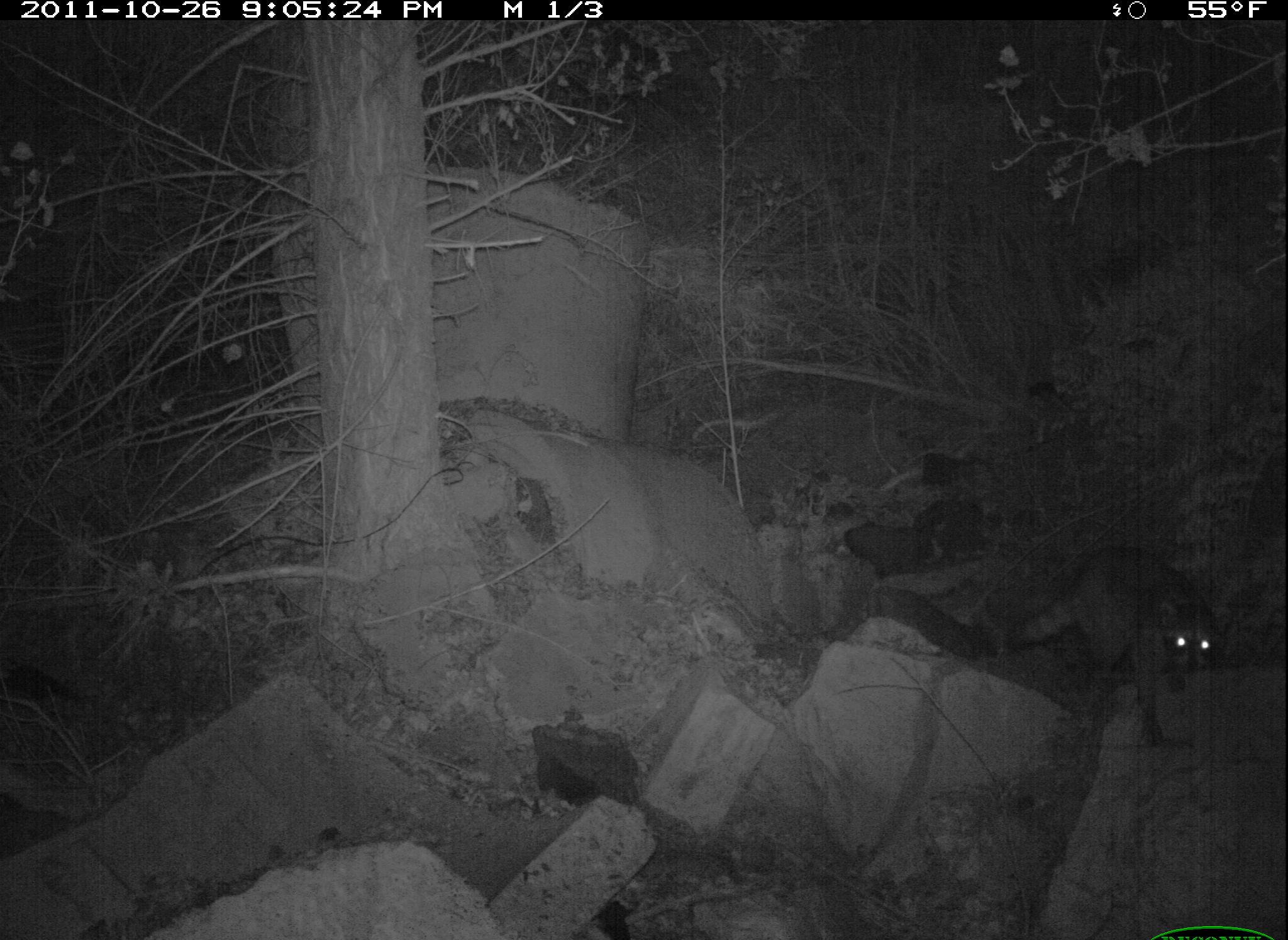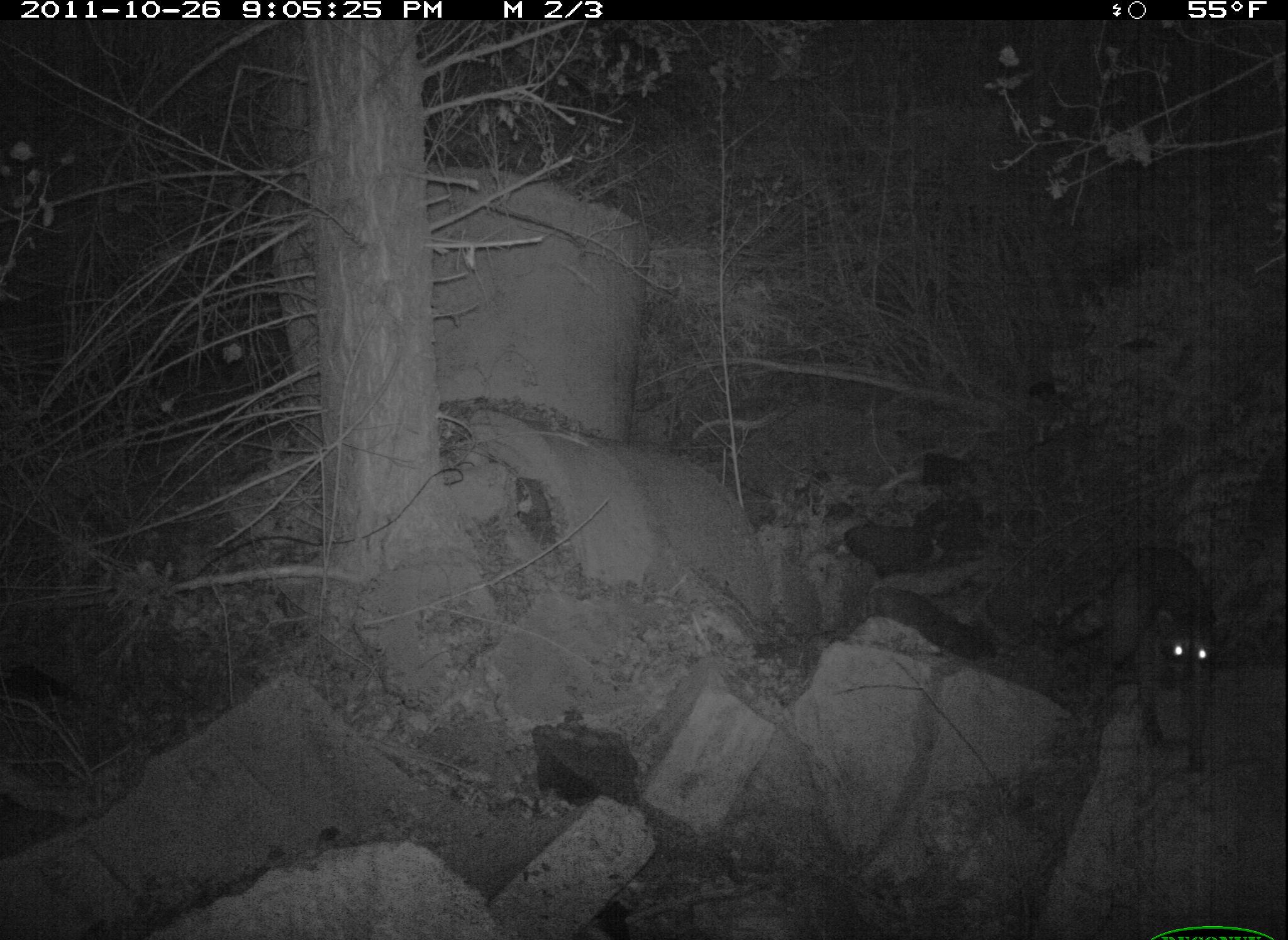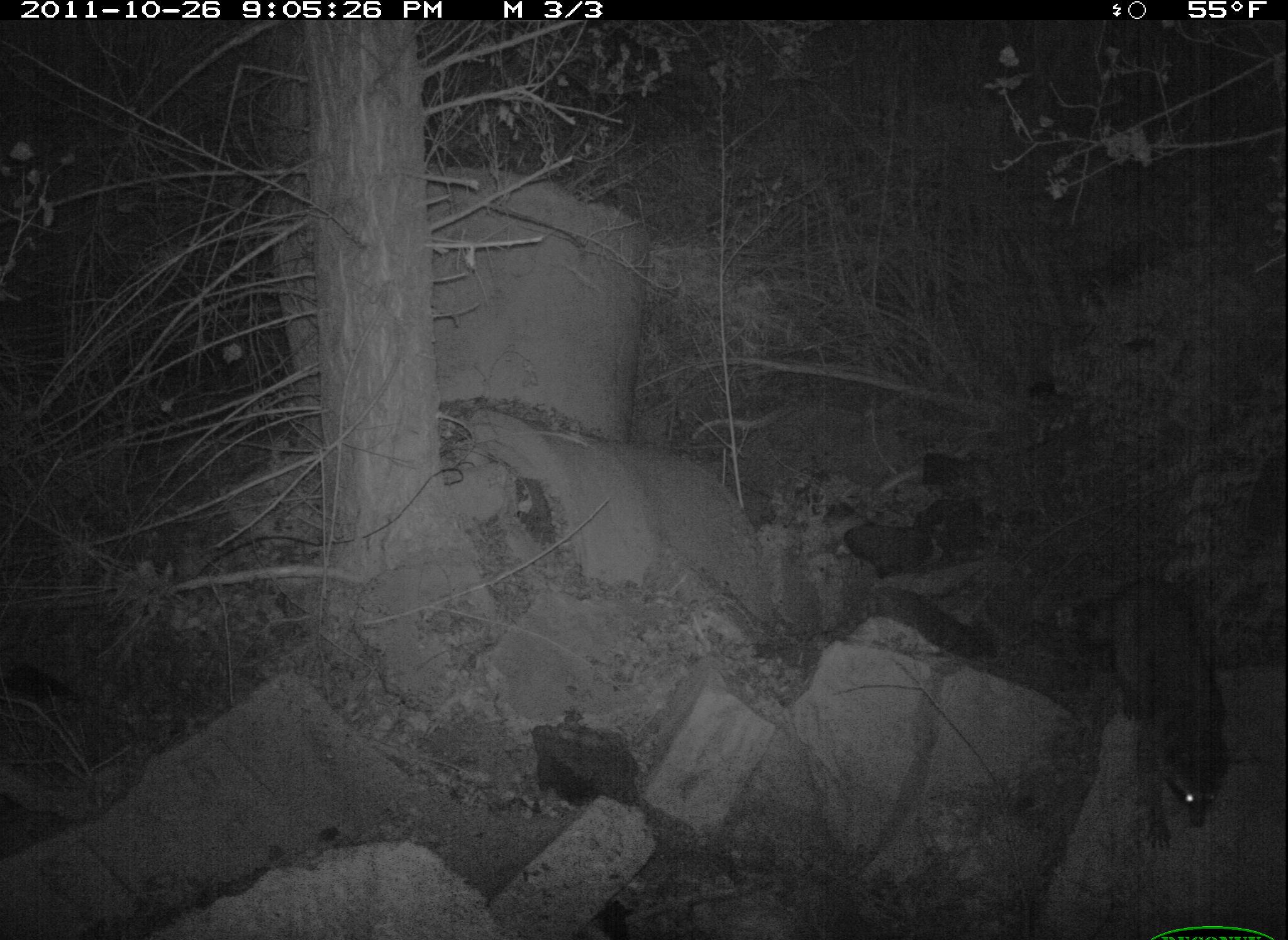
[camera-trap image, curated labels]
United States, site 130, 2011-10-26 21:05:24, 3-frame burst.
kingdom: Animalia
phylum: Chordata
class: Mammalia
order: Carnivora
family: Procyonidae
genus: Procyon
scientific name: Procyon lotor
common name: raccoon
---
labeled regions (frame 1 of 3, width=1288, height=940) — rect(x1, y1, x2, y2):
raccoon: rect(1000, 519, 1236, 749)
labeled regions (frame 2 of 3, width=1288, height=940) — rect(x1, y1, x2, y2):
raccoon: rect(1045, 532, 1238, 783)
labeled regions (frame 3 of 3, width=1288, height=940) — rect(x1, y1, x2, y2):
raccoon: rect(1074, 570, 1246, 836)